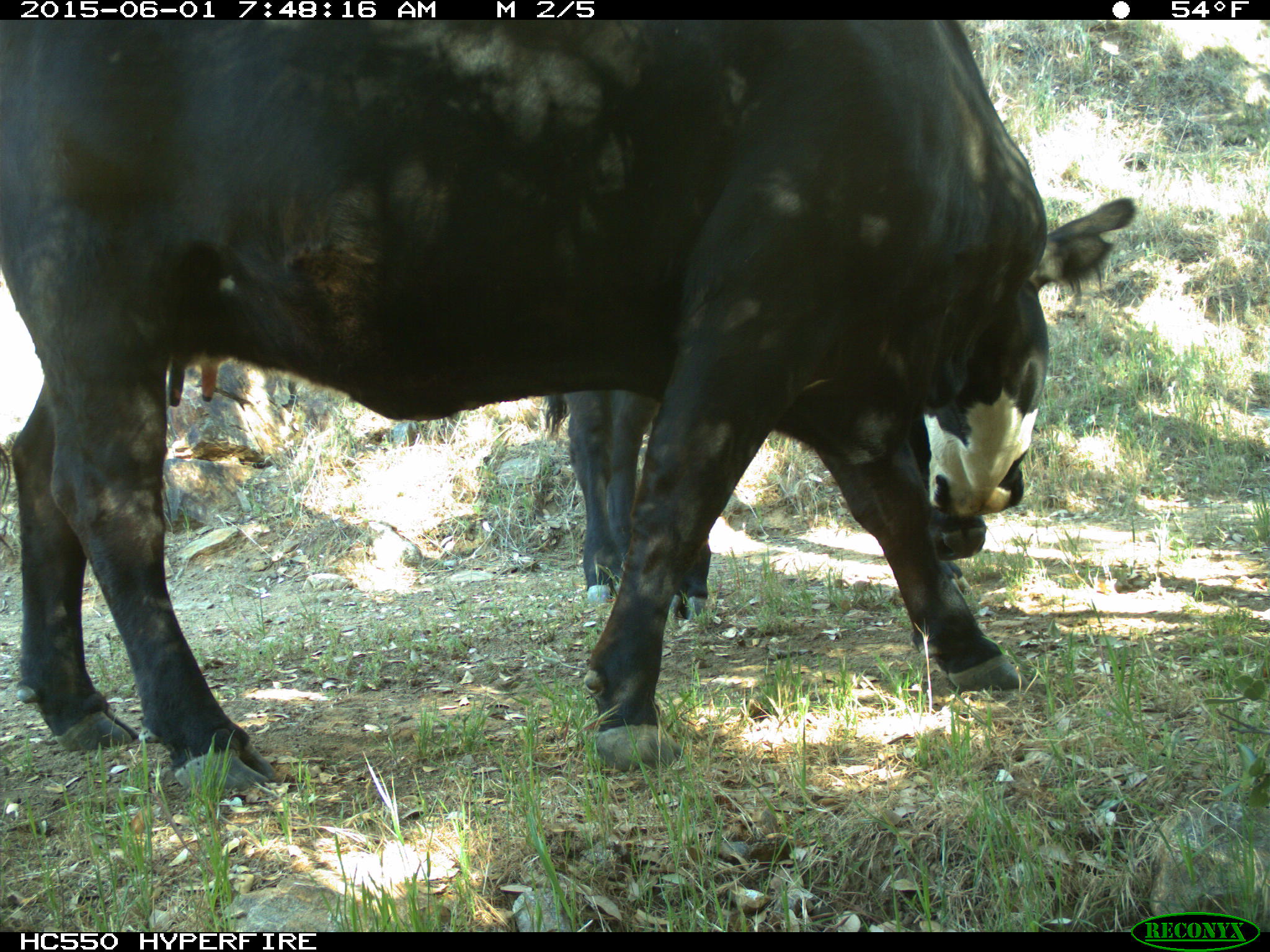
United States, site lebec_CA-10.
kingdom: Animalia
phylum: Chordata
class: Mammalia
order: Artiodactyla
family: Bovidae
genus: Bos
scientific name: Bos taurus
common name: domestic cow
Bos taurus (domestic cow).